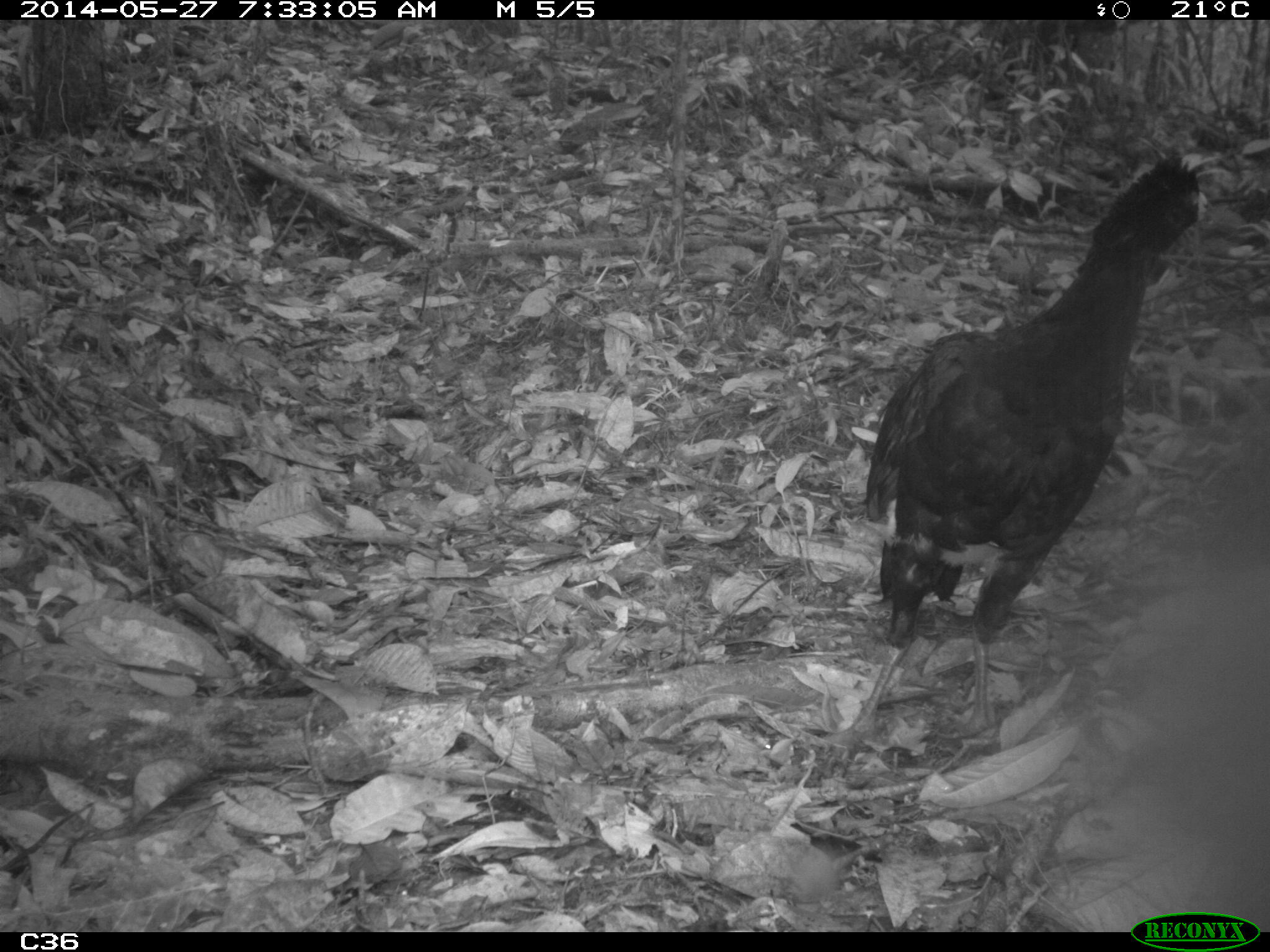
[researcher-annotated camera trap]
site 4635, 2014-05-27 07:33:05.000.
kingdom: Animalia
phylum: Chordata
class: Aves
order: Galliformes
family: Cracidae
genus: Crax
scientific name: Crax alector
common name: black curassow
Crax alector (black curassow), count 2, age adult.